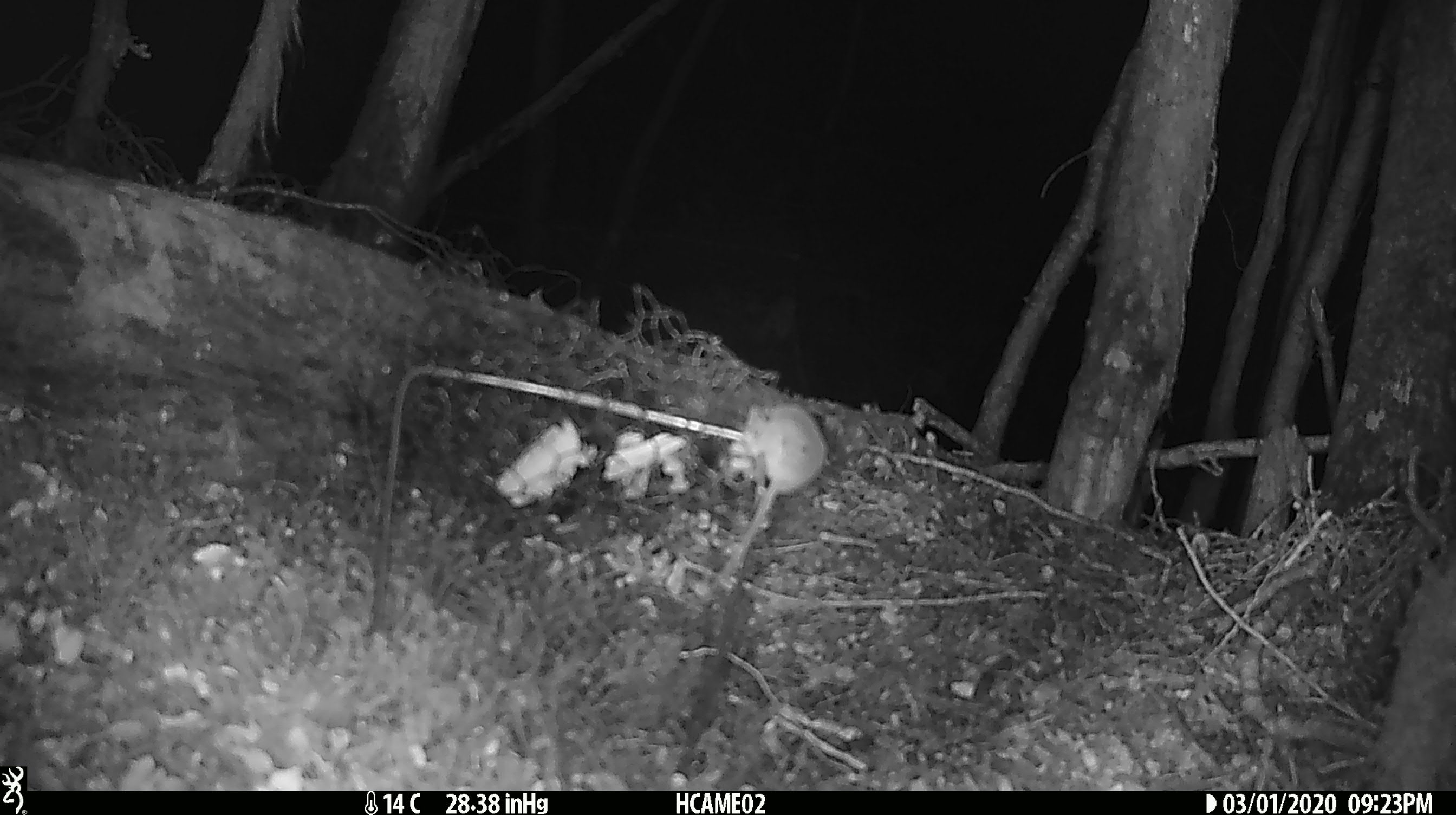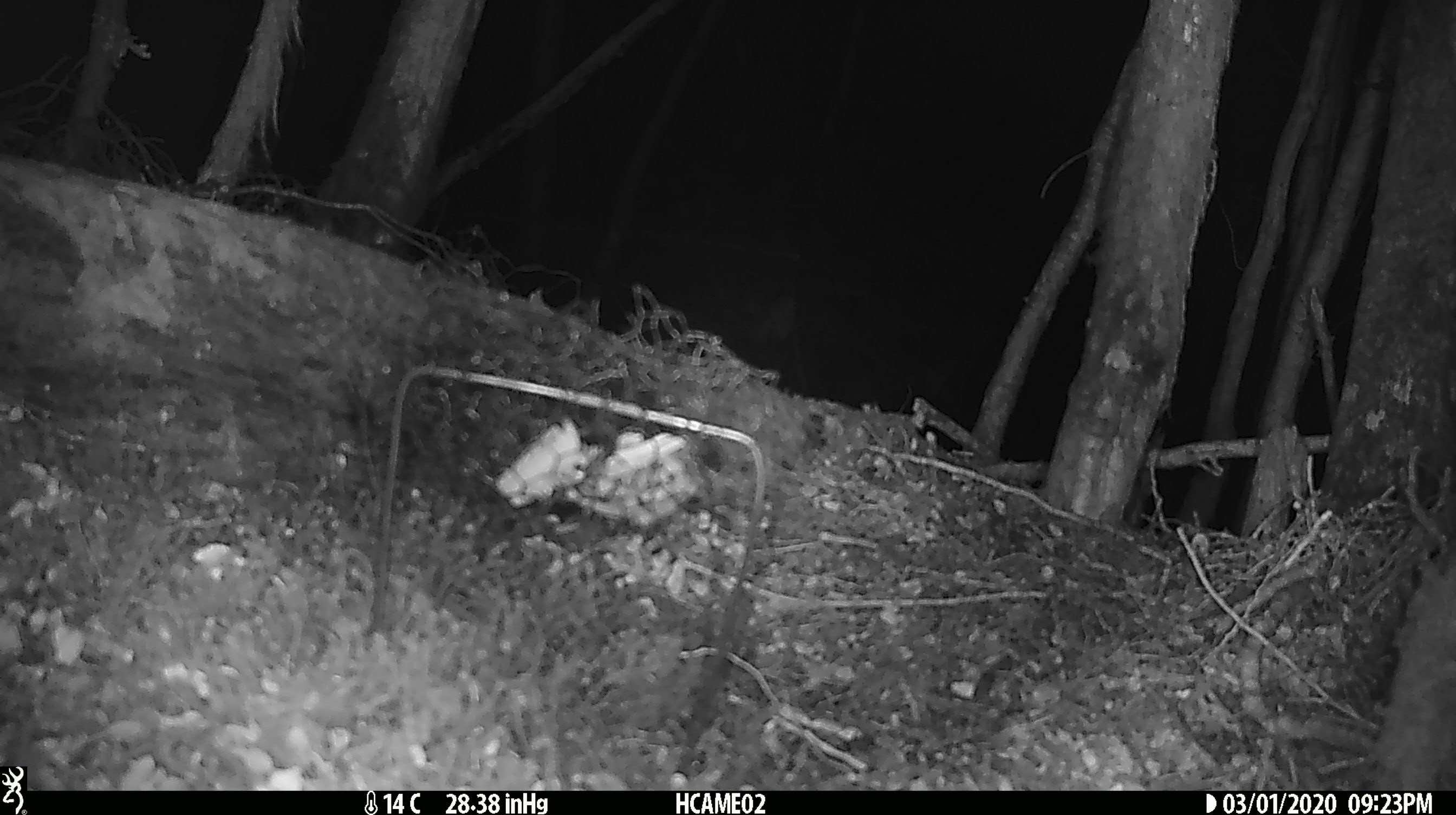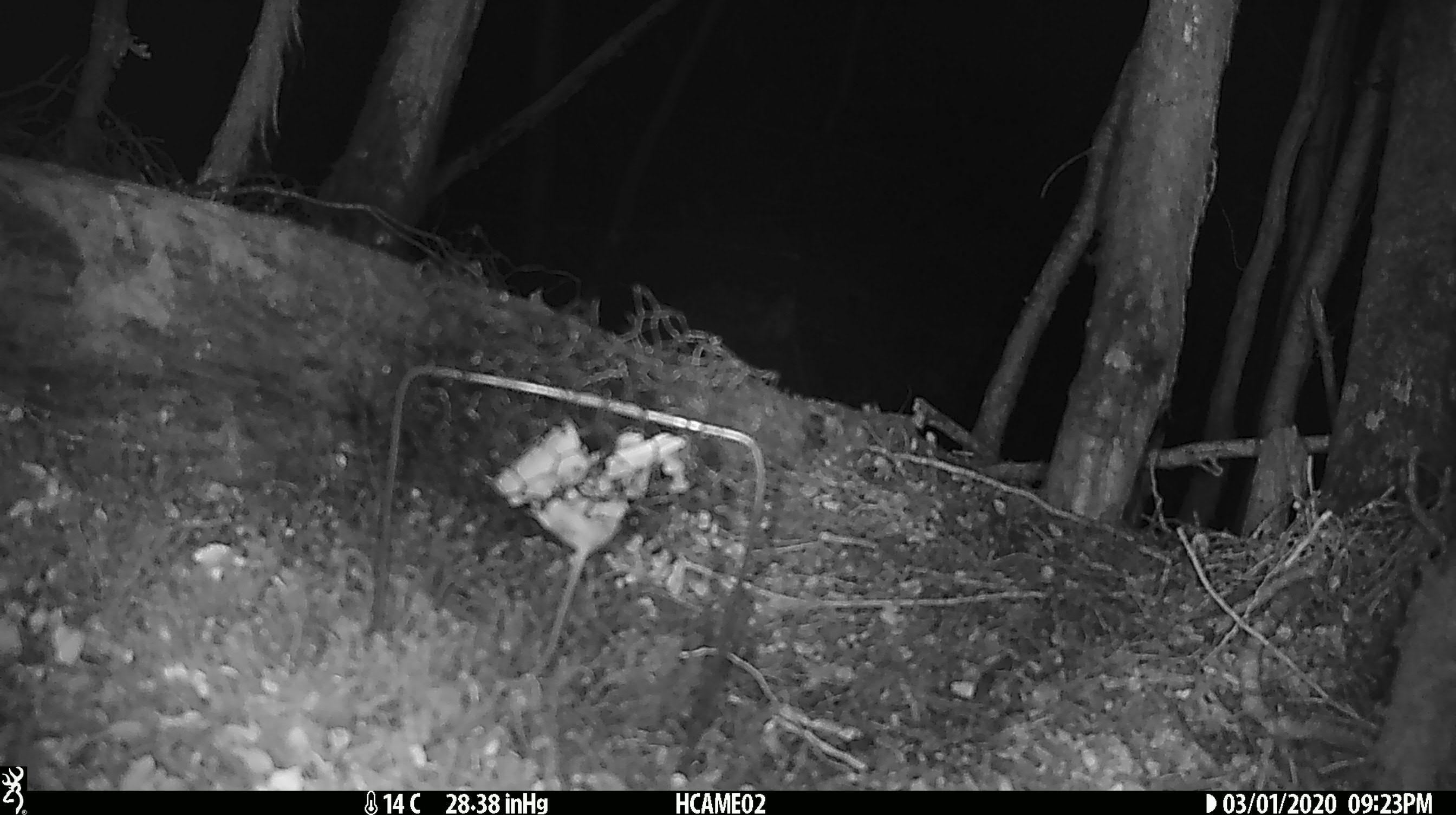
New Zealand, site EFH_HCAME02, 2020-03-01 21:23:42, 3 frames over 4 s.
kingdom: Animalia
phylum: Chordata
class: Mammalia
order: Rodentia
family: Muridae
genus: Mus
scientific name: Mus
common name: mouse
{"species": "mouse (Mus)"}